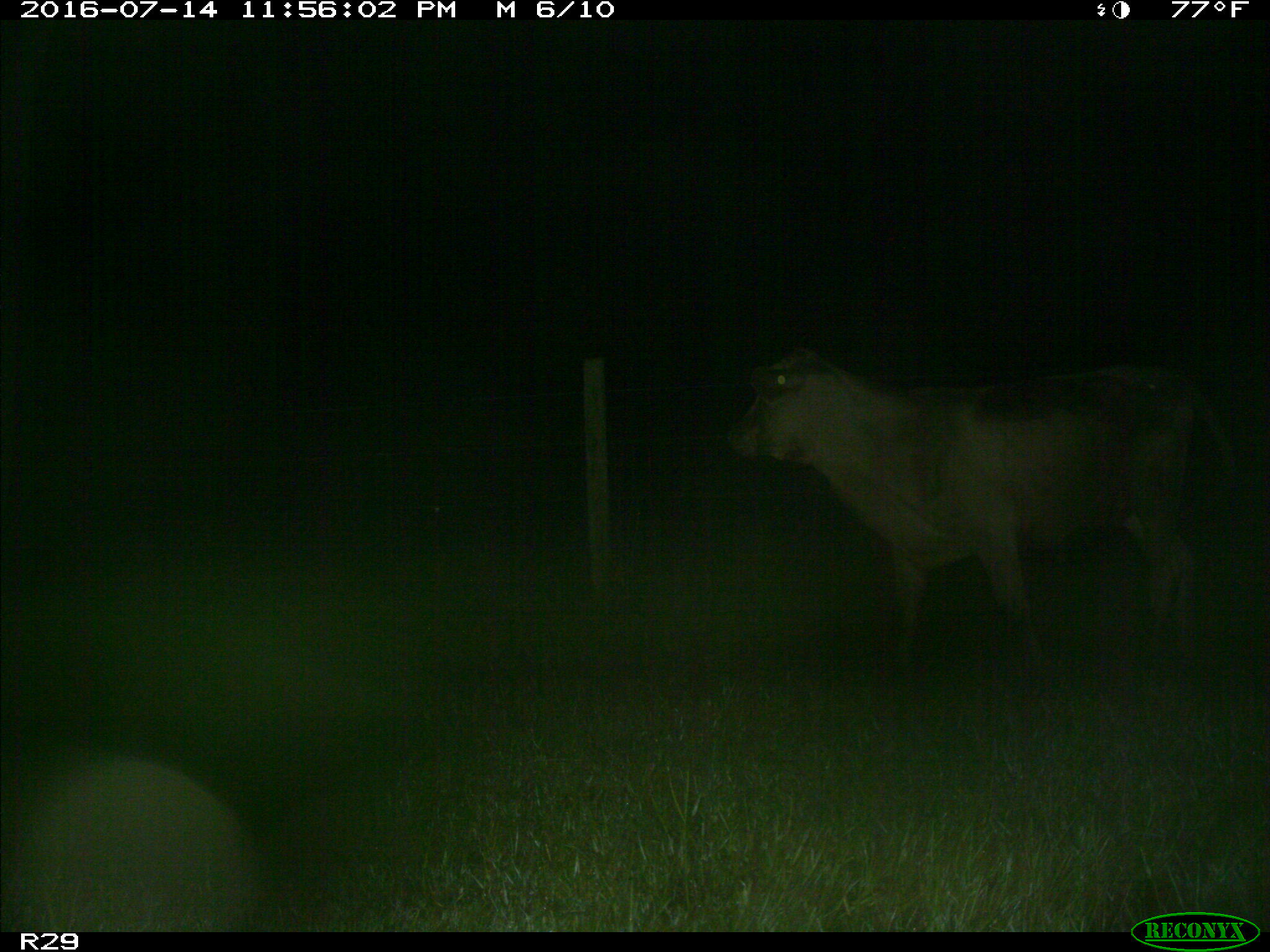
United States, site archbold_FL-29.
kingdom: Animalia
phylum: Chordata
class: Mammalia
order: Artiodactyla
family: Bovidae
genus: Bos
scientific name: Bos taurus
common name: domestic cow